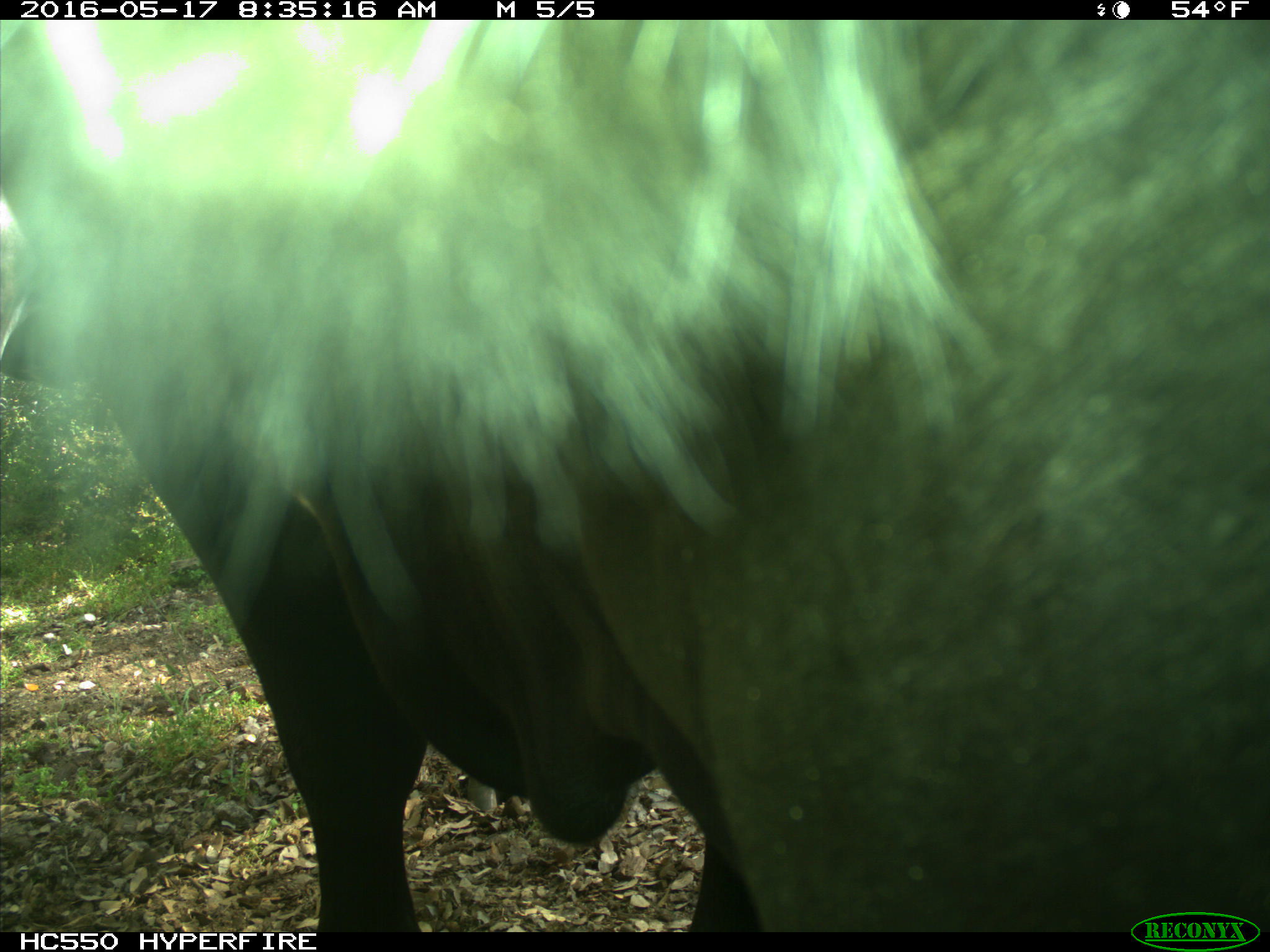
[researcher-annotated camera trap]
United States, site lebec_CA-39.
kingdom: Animalia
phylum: Chordata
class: Mammalia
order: Artiodactyla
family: Bovidae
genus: Bos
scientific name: Bos taurus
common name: domestic cow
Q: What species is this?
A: Bos taurus (domestic cow).